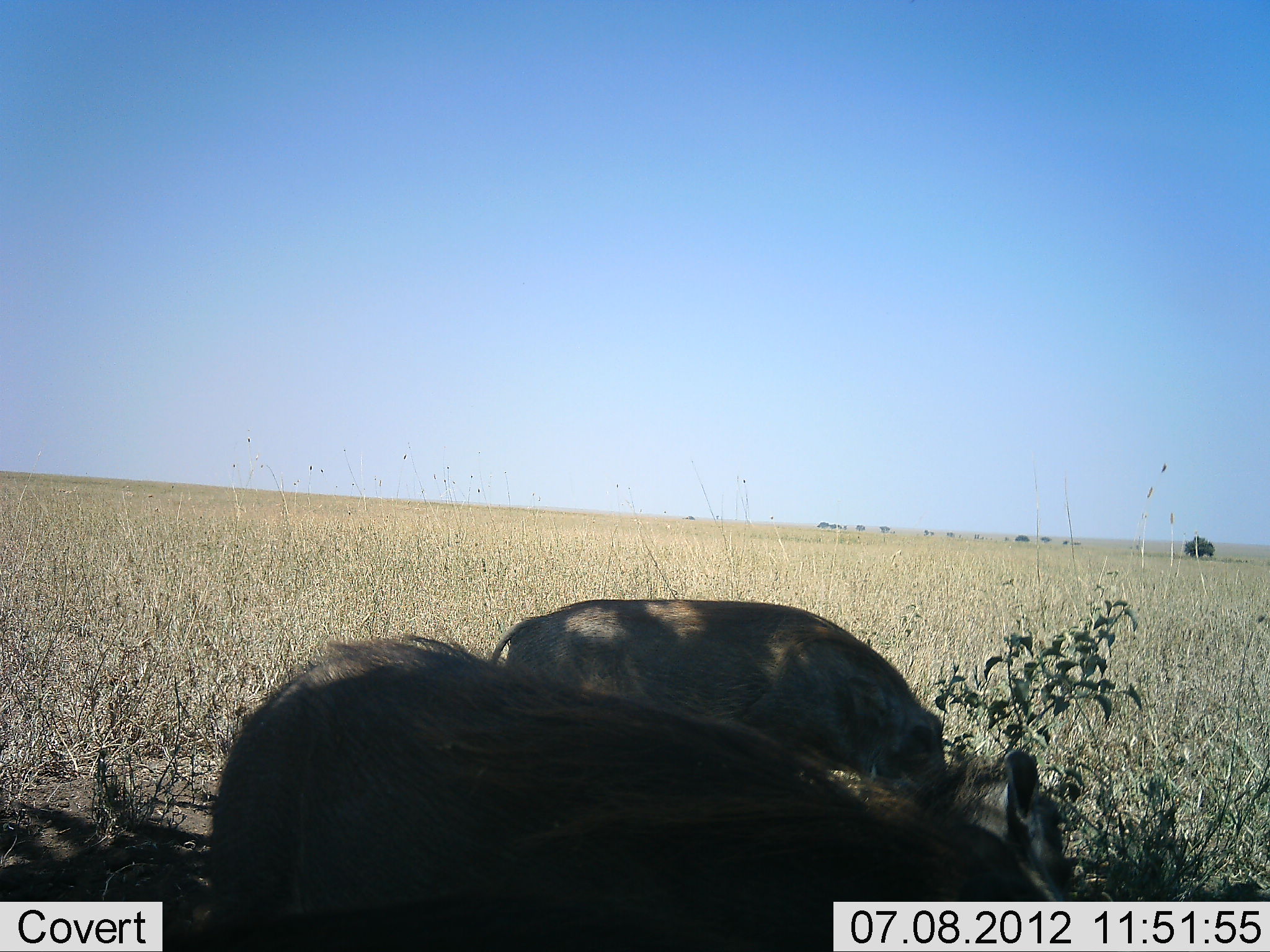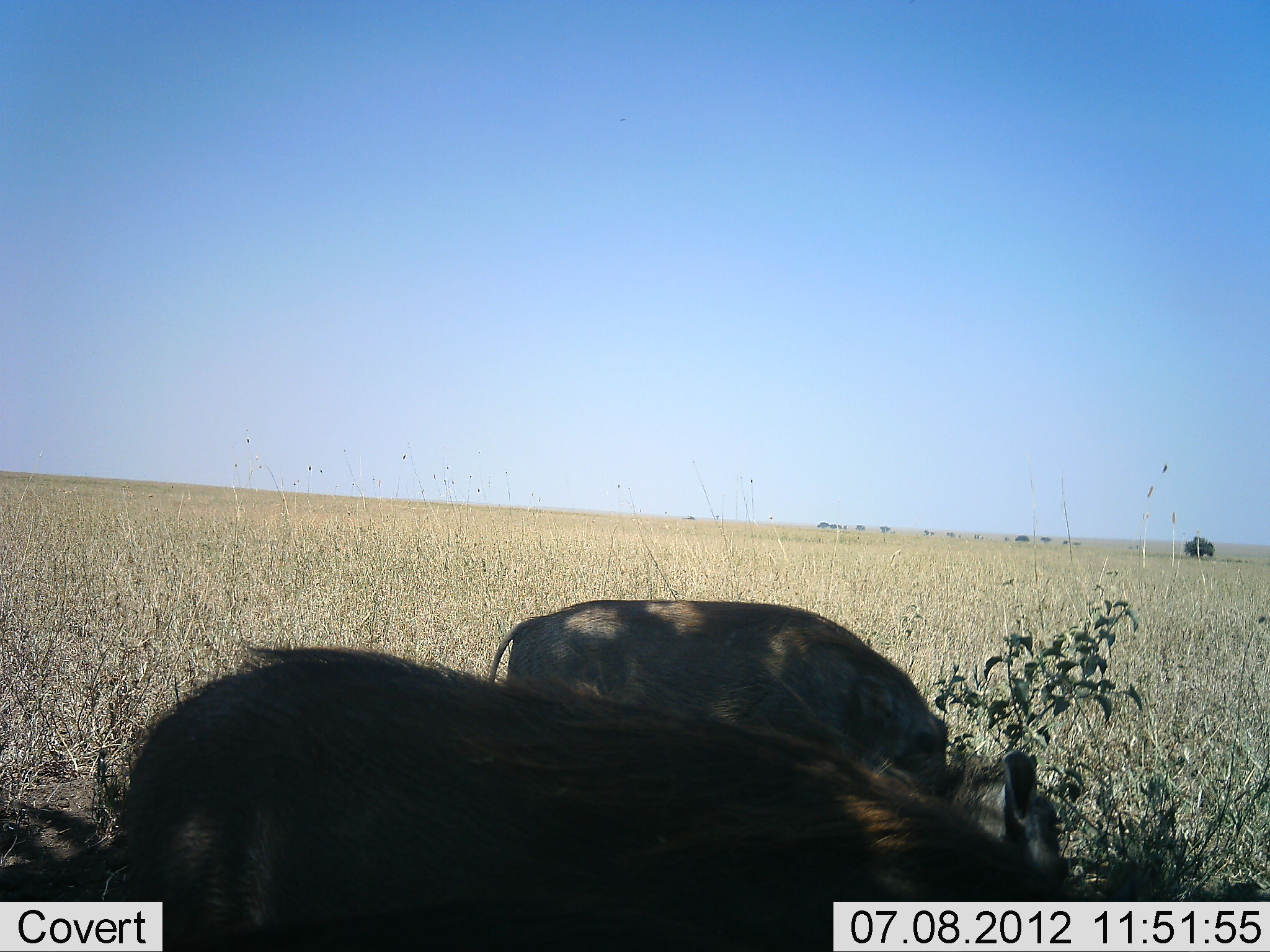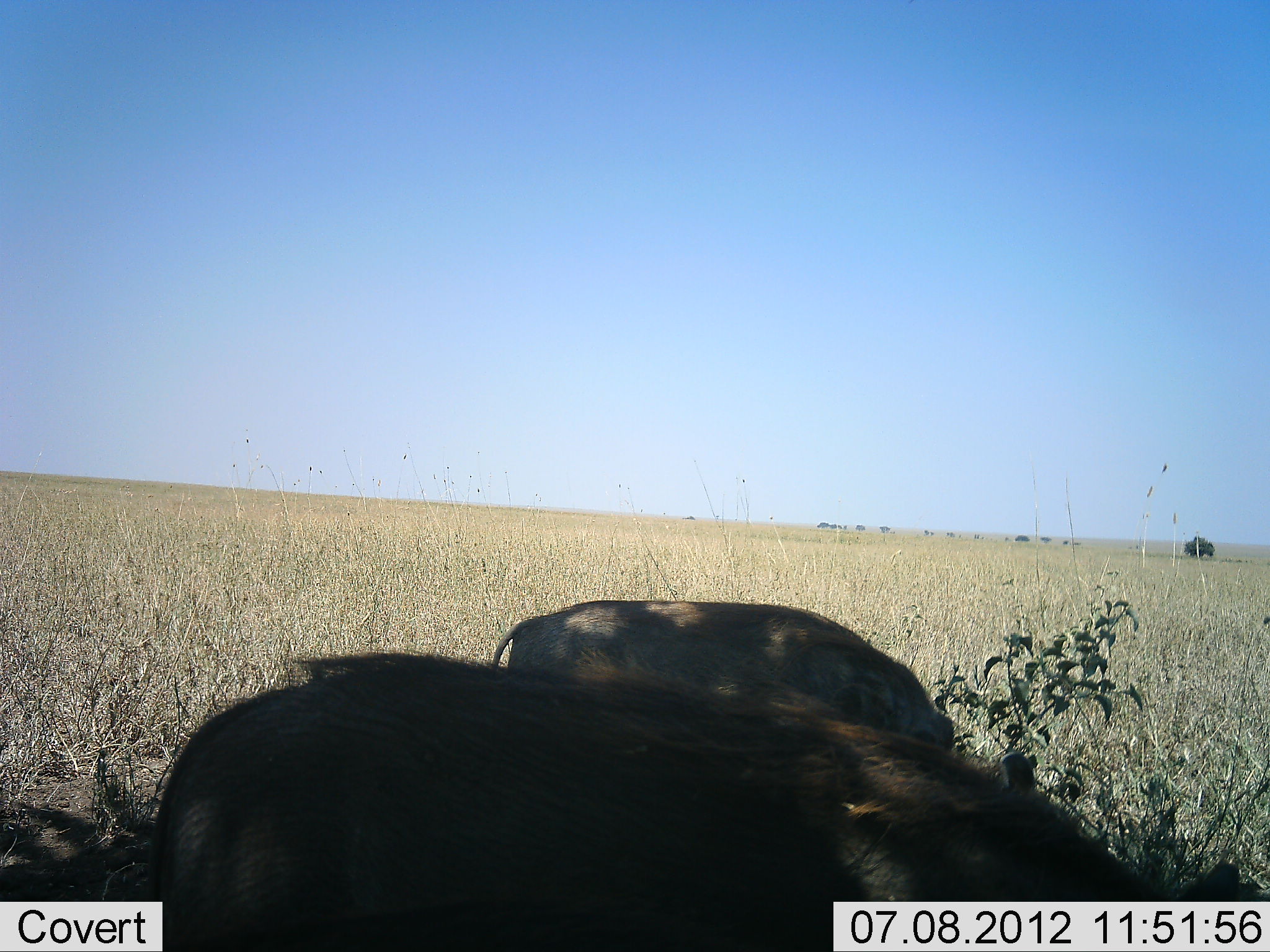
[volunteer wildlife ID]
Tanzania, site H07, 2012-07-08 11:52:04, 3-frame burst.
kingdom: Animalia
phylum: Chordata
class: Mammalia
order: Artiodactyla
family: Suidae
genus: Phacochoerus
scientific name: Phacochoerus africanus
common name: warthog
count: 2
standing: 20%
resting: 0%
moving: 10%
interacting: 0%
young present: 0%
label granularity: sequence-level